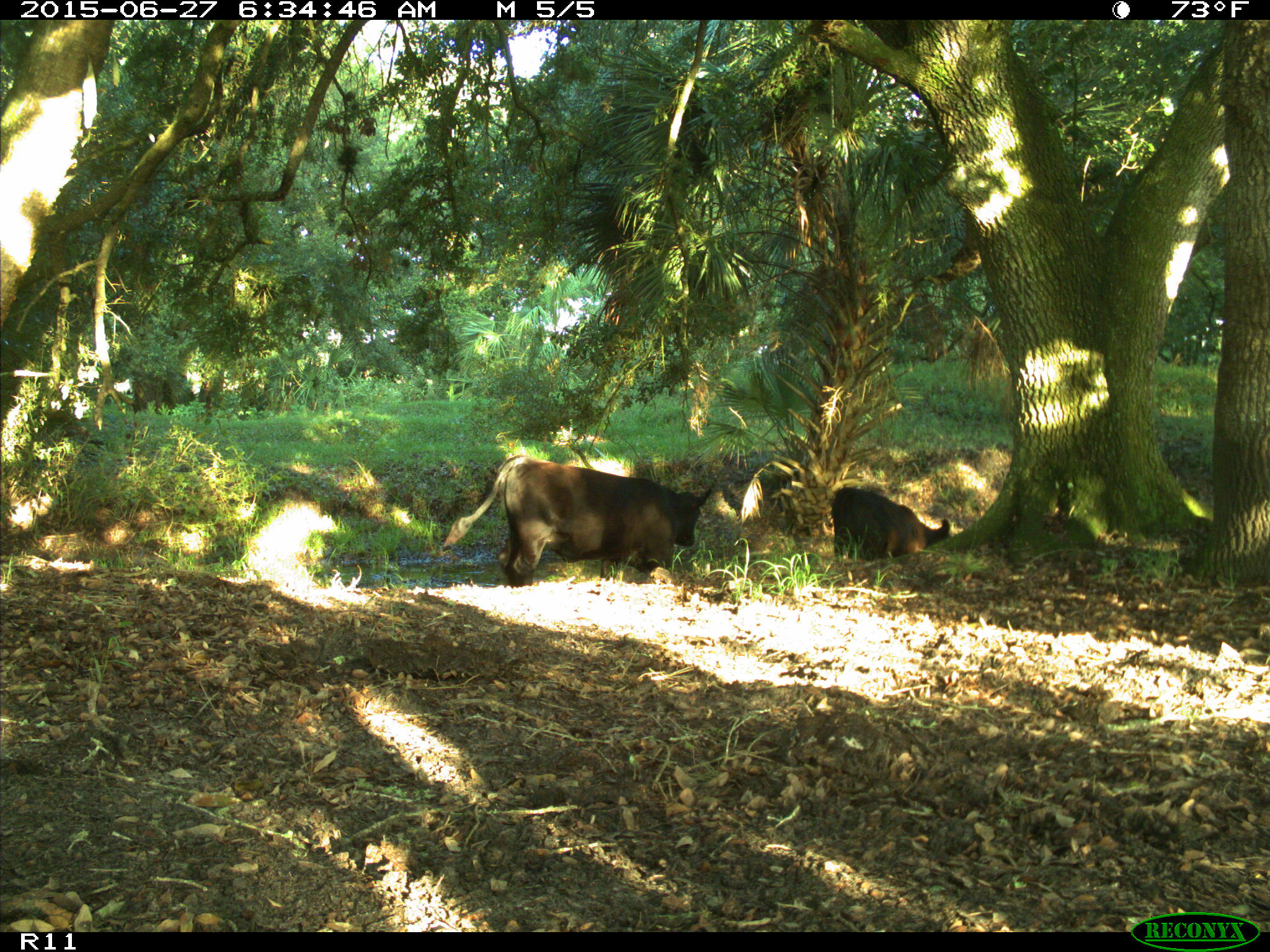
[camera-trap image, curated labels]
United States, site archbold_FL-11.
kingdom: Animalia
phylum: Chordata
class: Mammalia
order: Artiodactyla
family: Bovidae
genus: Bos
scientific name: Bos taurus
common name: domestic cow